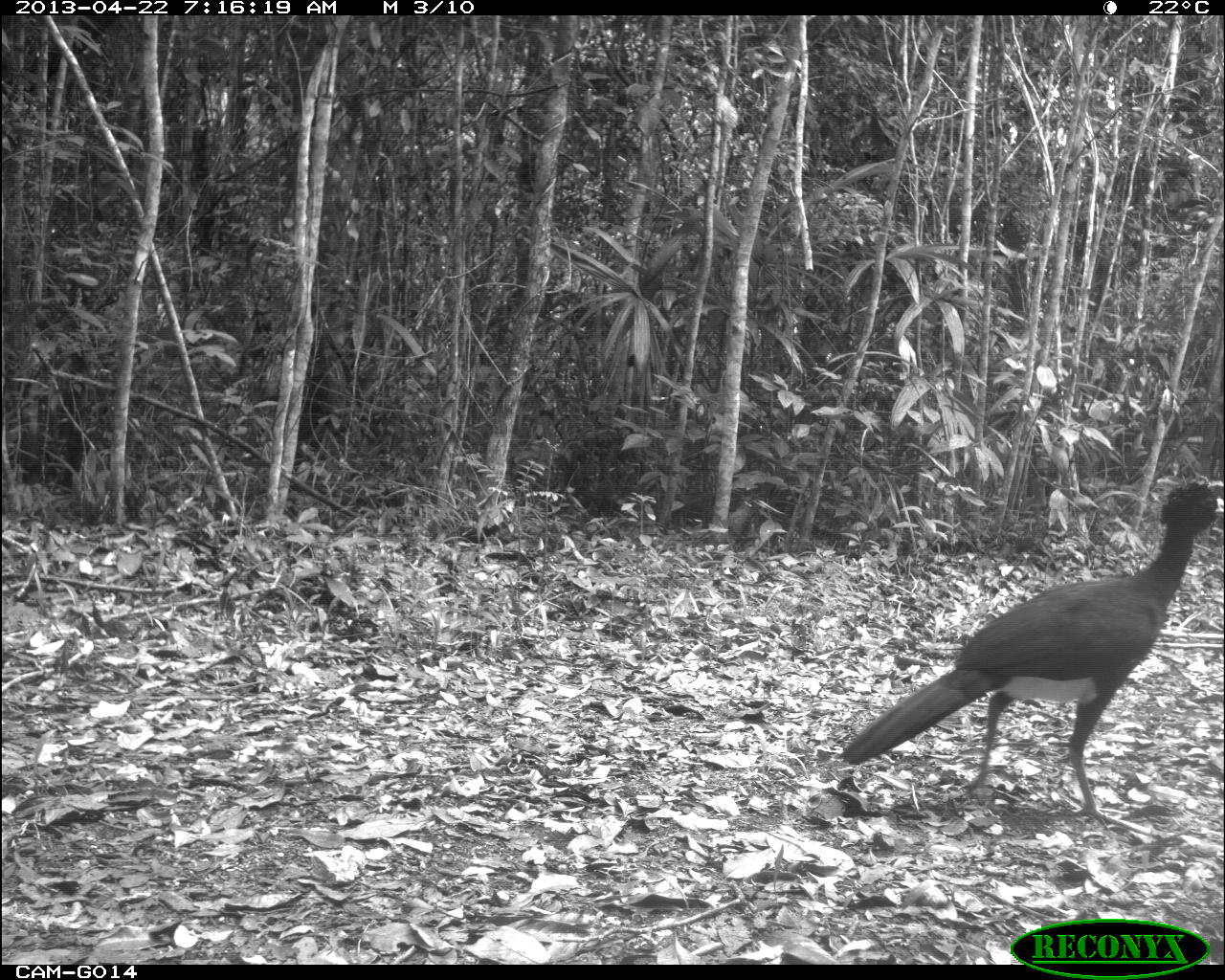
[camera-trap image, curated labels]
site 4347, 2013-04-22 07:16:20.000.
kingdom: Animalia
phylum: Chordata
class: Aves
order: Galliformes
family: Cracidae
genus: Crax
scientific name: Crax rubra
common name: great curassow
Crax rubra (great curassow), count 1, sex male.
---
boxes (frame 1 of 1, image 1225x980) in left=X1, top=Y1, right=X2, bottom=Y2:
crax rubra: left=838, top=479, right=1222, bottom=812